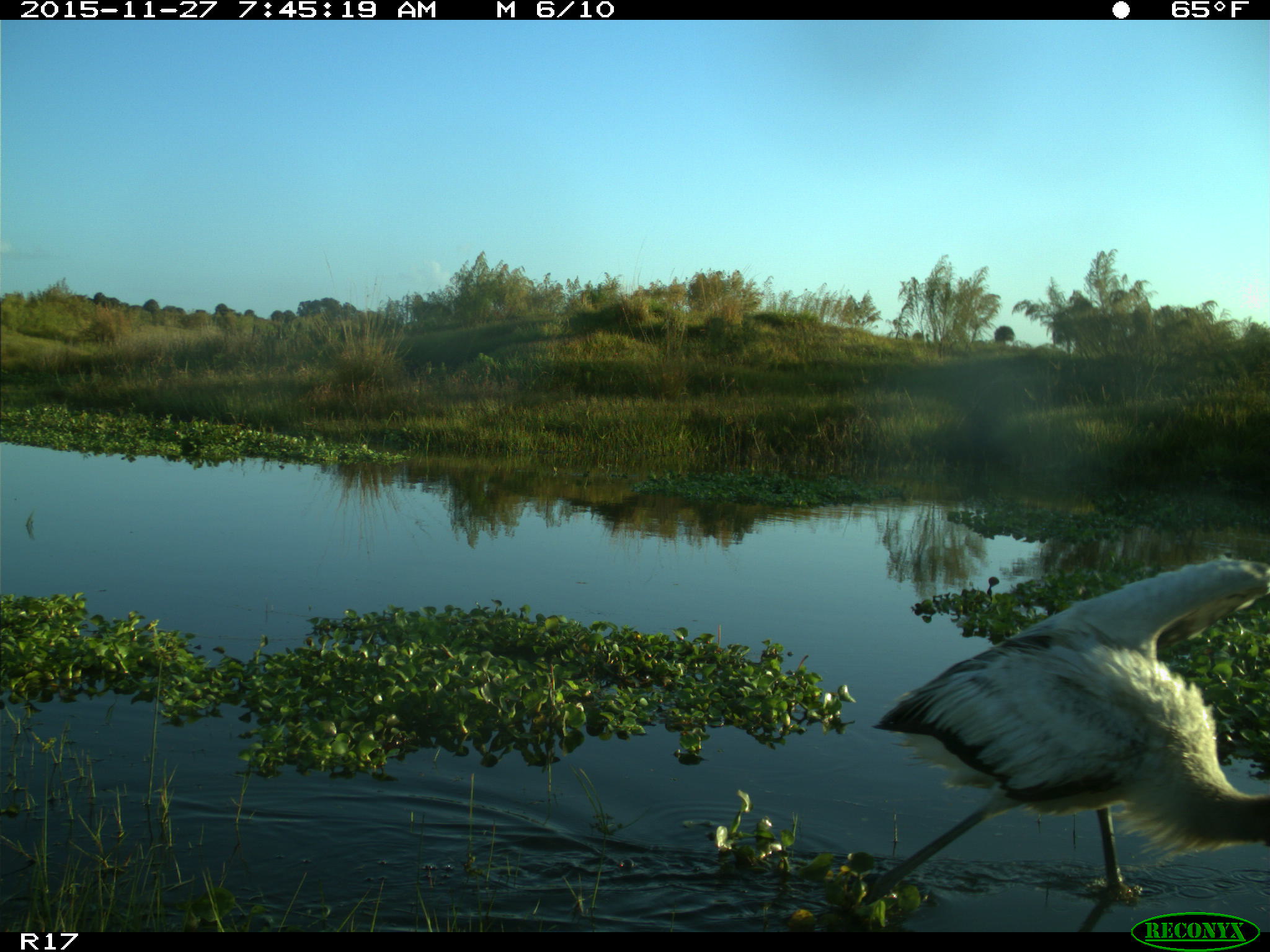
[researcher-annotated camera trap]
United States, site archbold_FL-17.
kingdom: Animalia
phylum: Chordata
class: Aves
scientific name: Aves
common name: birds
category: unidentified bird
Unidentified bird (birds) (Aves).